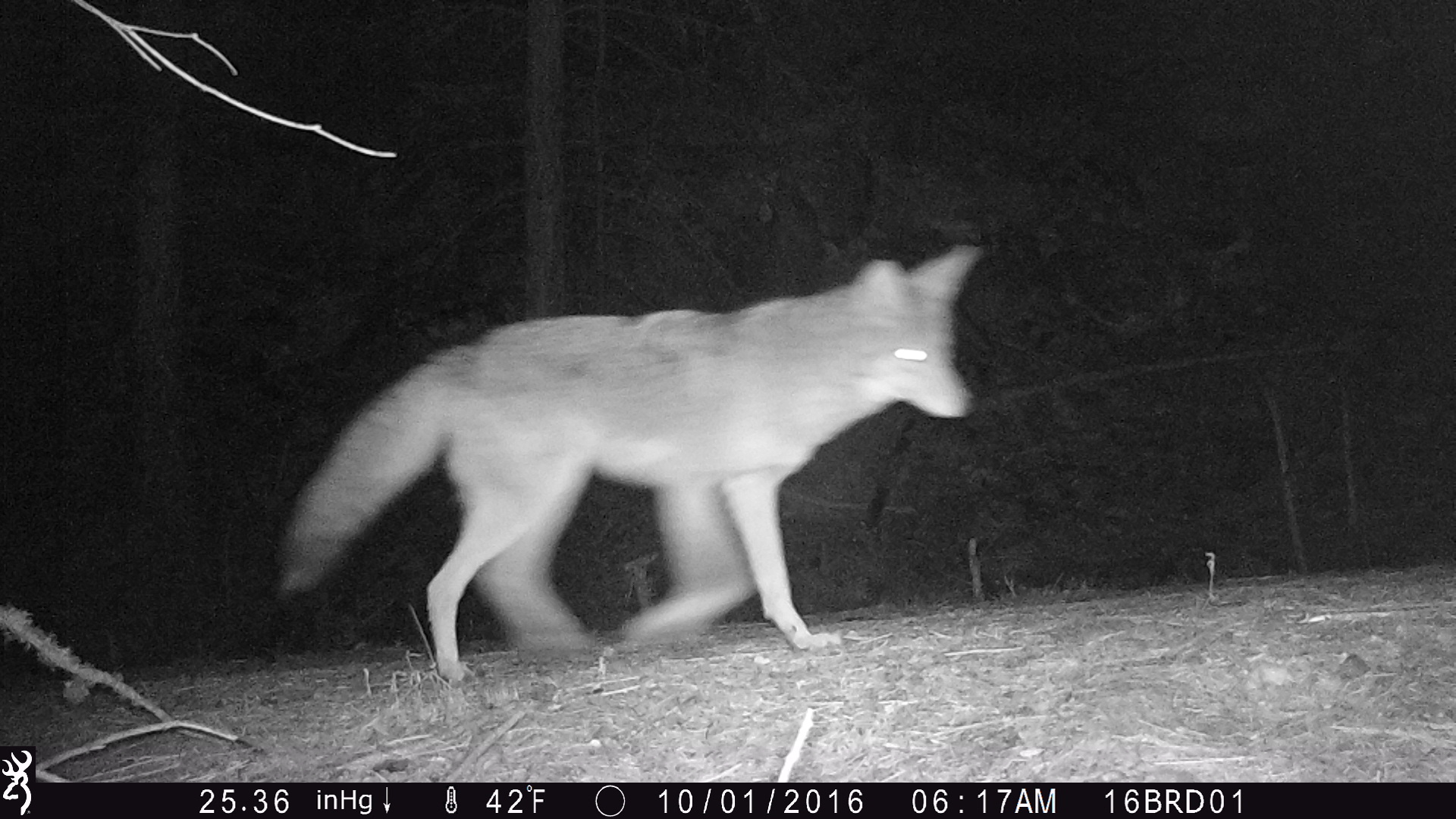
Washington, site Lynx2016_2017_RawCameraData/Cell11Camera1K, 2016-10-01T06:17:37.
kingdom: Animalia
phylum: Chordata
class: Mammalia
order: Carnivora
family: Canidae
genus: Canis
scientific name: Canis latrans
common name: coyote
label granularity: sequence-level